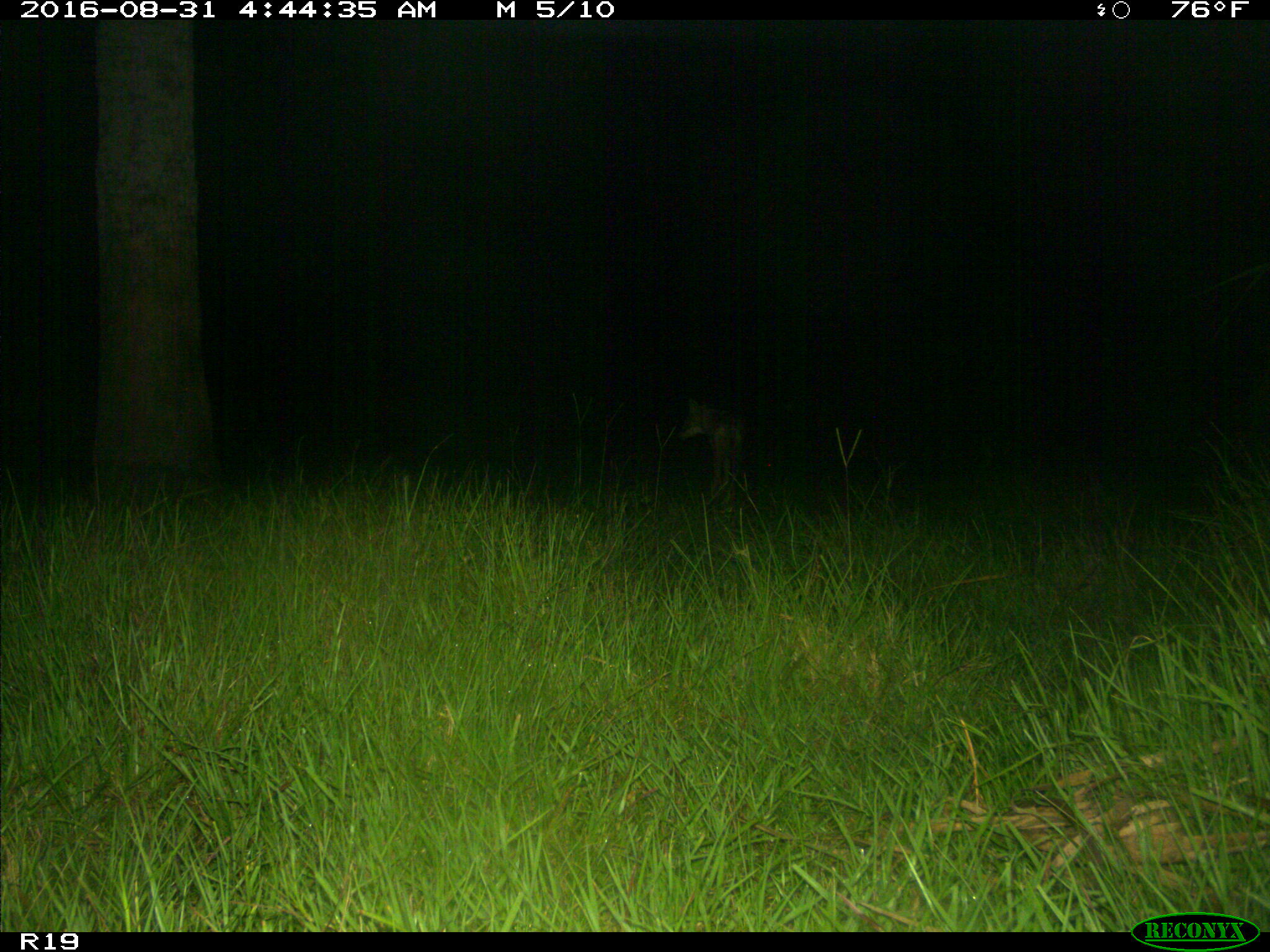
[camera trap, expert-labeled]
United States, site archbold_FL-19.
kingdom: Animalia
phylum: Chordata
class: Mammalia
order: Carnivora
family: Canidae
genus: Canis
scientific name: Canis latrans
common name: coyote